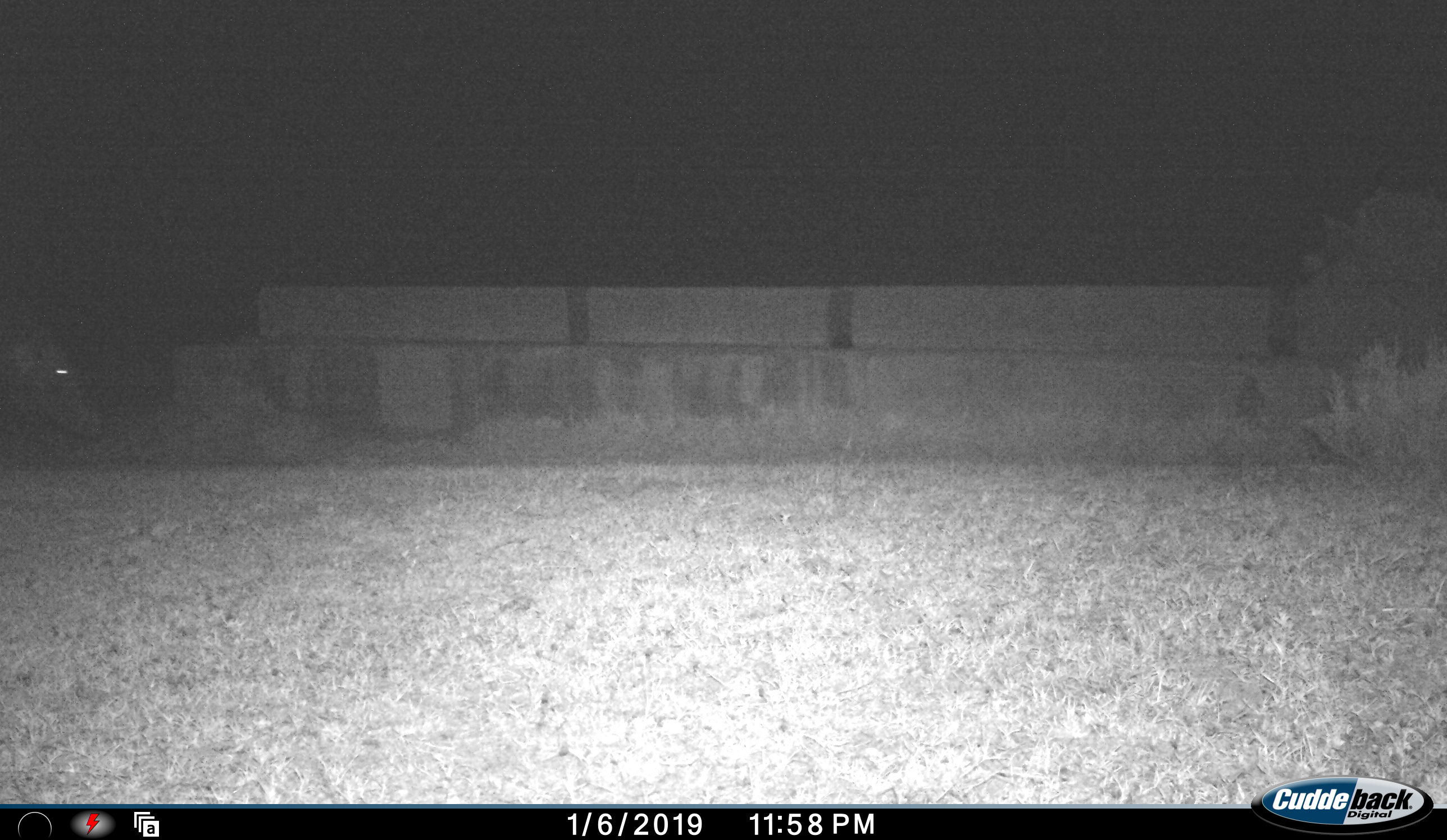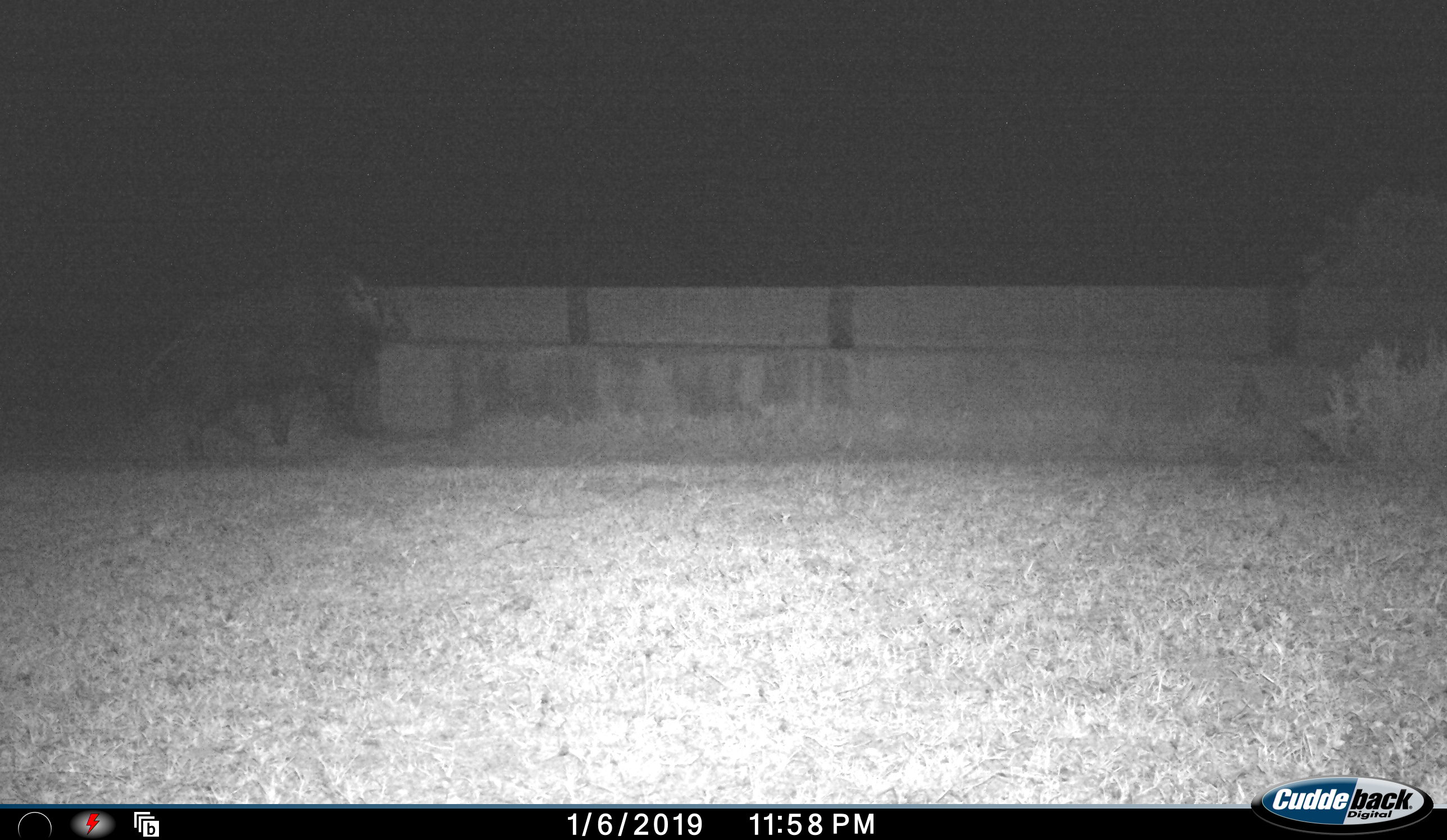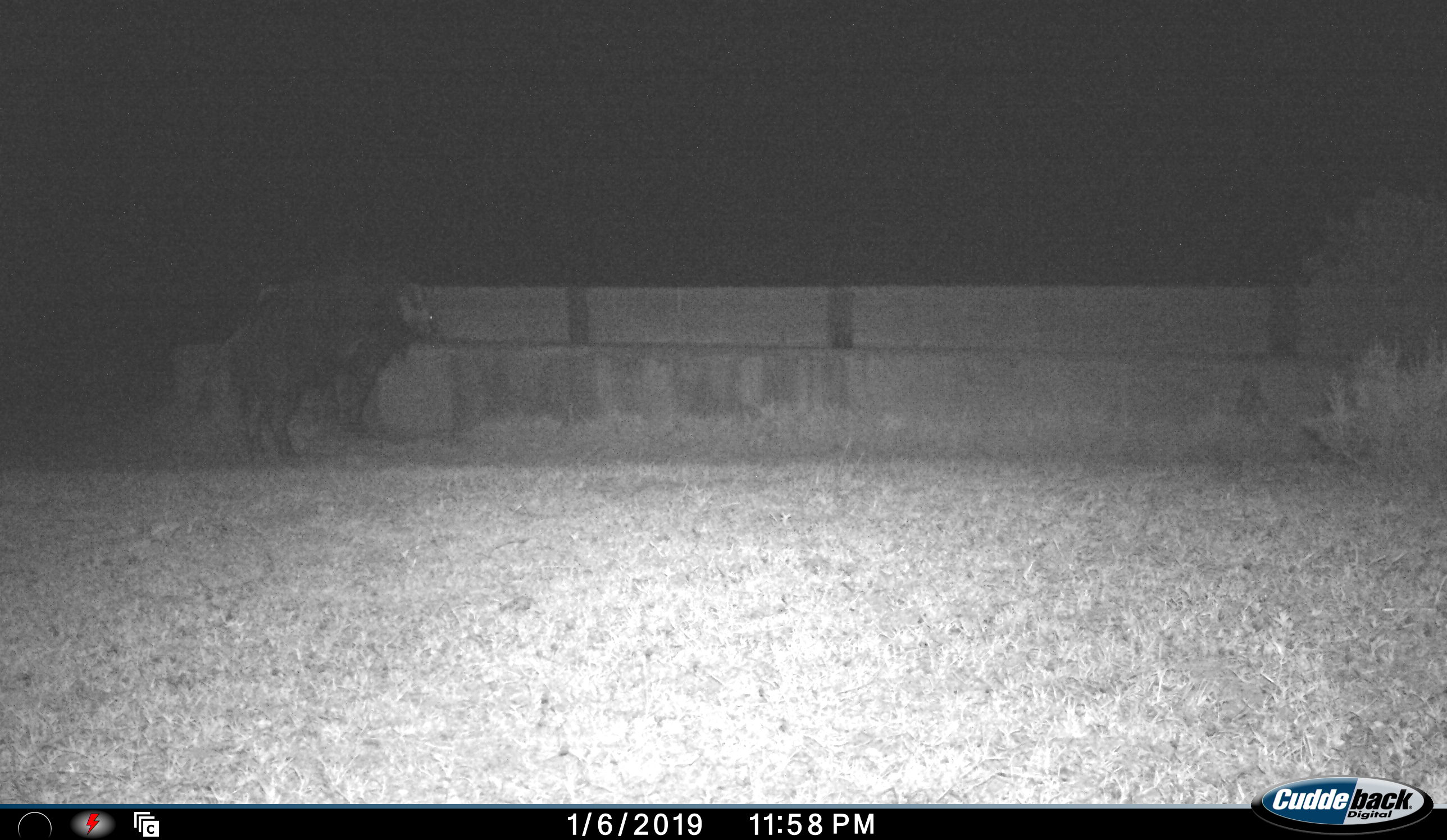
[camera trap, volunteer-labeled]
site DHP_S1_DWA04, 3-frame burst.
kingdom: Animalia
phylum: Chordata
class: Mammalia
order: Artiodactyla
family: Suidae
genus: Potamochoerus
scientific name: Potamochoerus larvatus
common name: bushpig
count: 1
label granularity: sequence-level